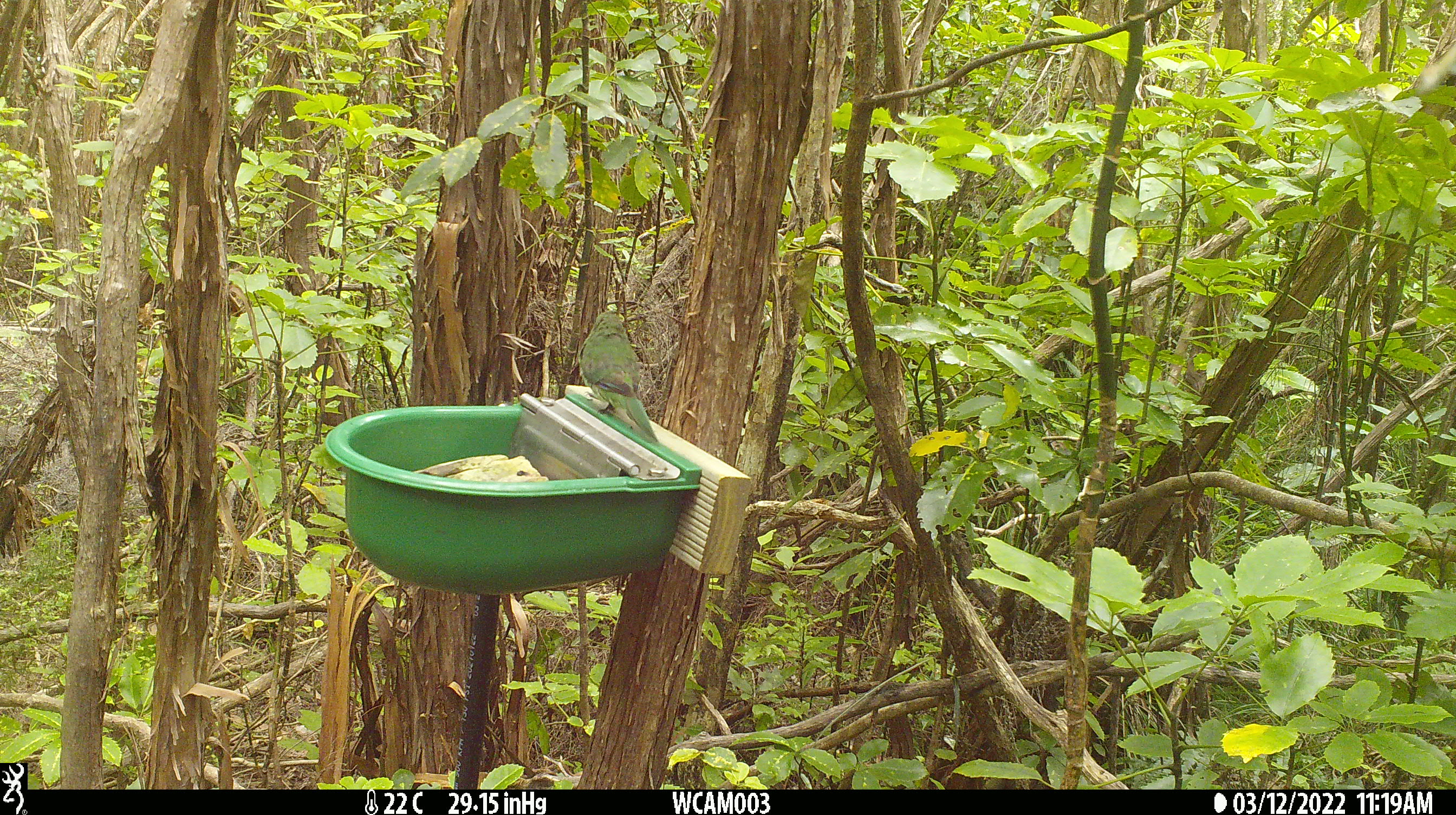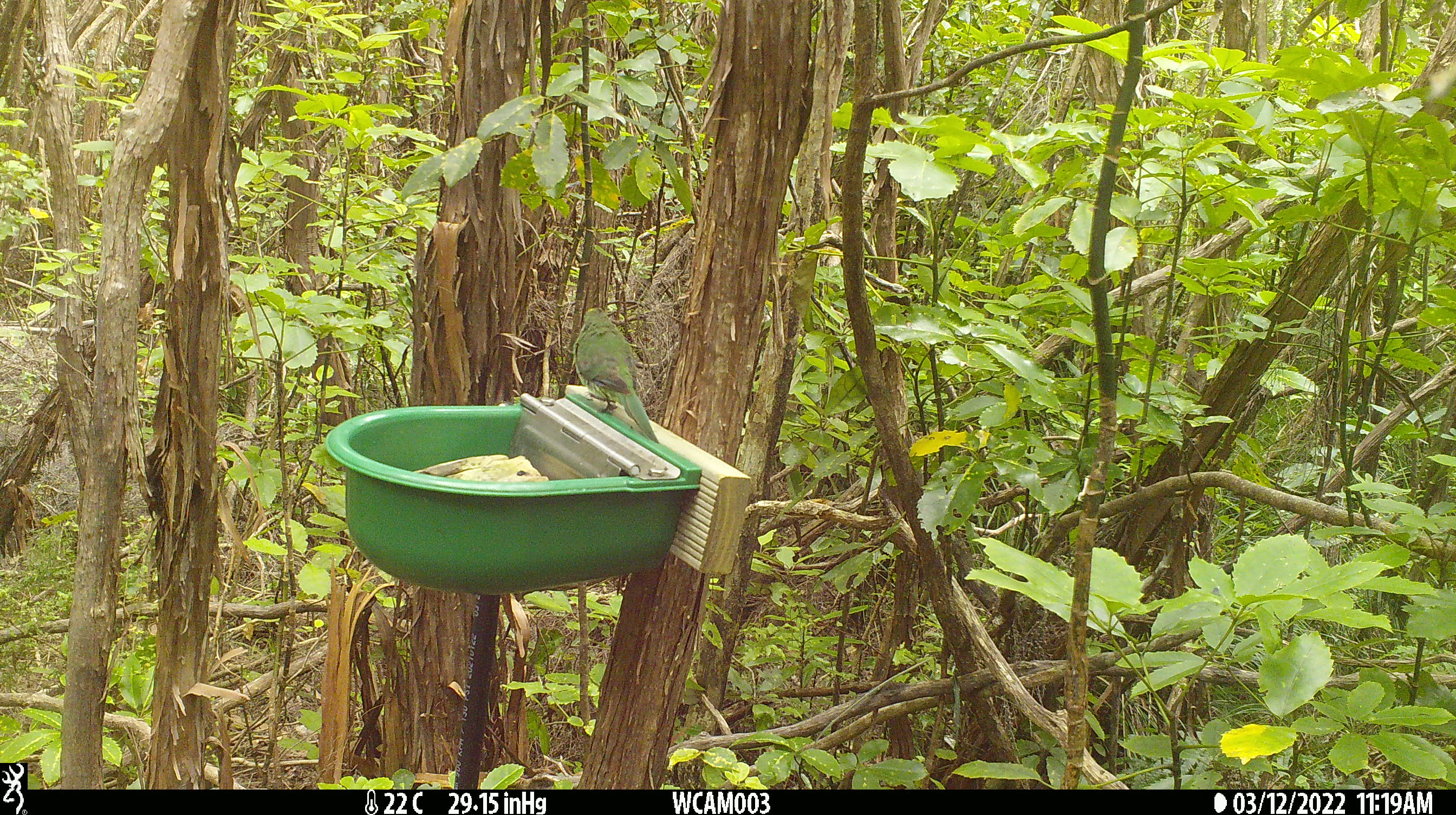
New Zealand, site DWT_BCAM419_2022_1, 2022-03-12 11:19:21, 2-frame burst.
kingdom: Animalia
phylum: Chordata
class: Aves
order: Psittaciformes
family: Psittaculidae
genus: Cyanoramphus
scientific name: Cyanoramphus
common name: parakeet